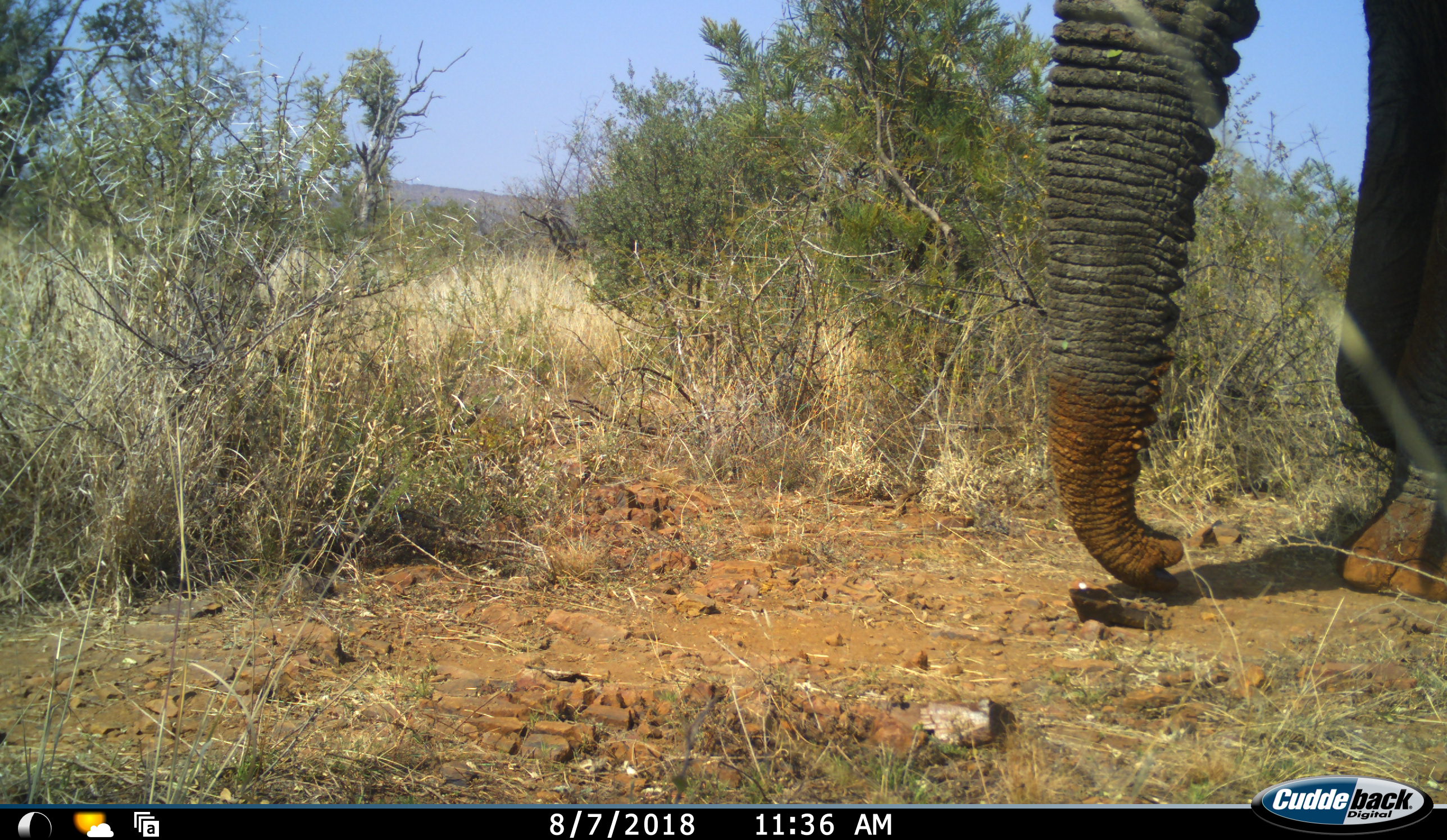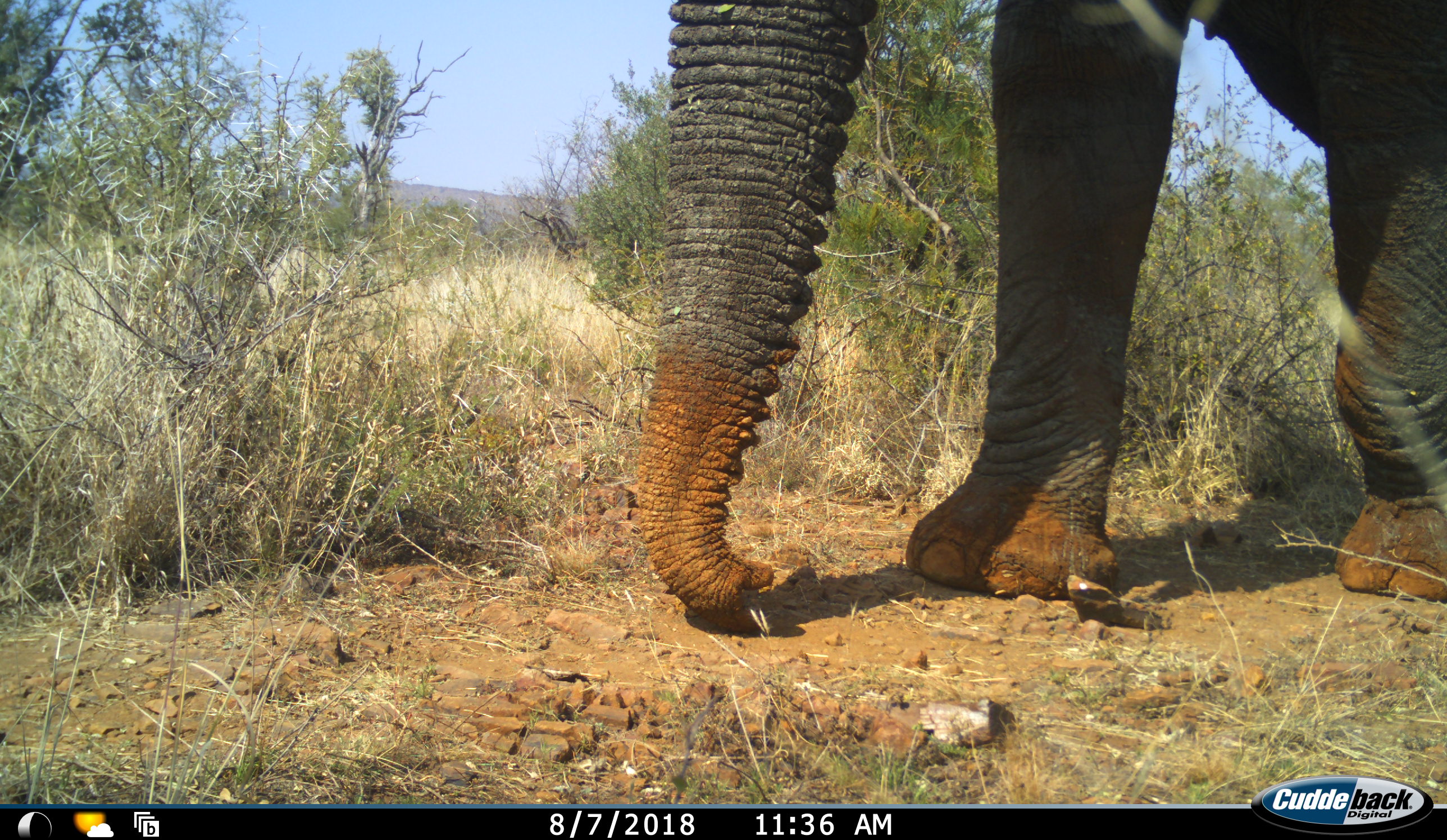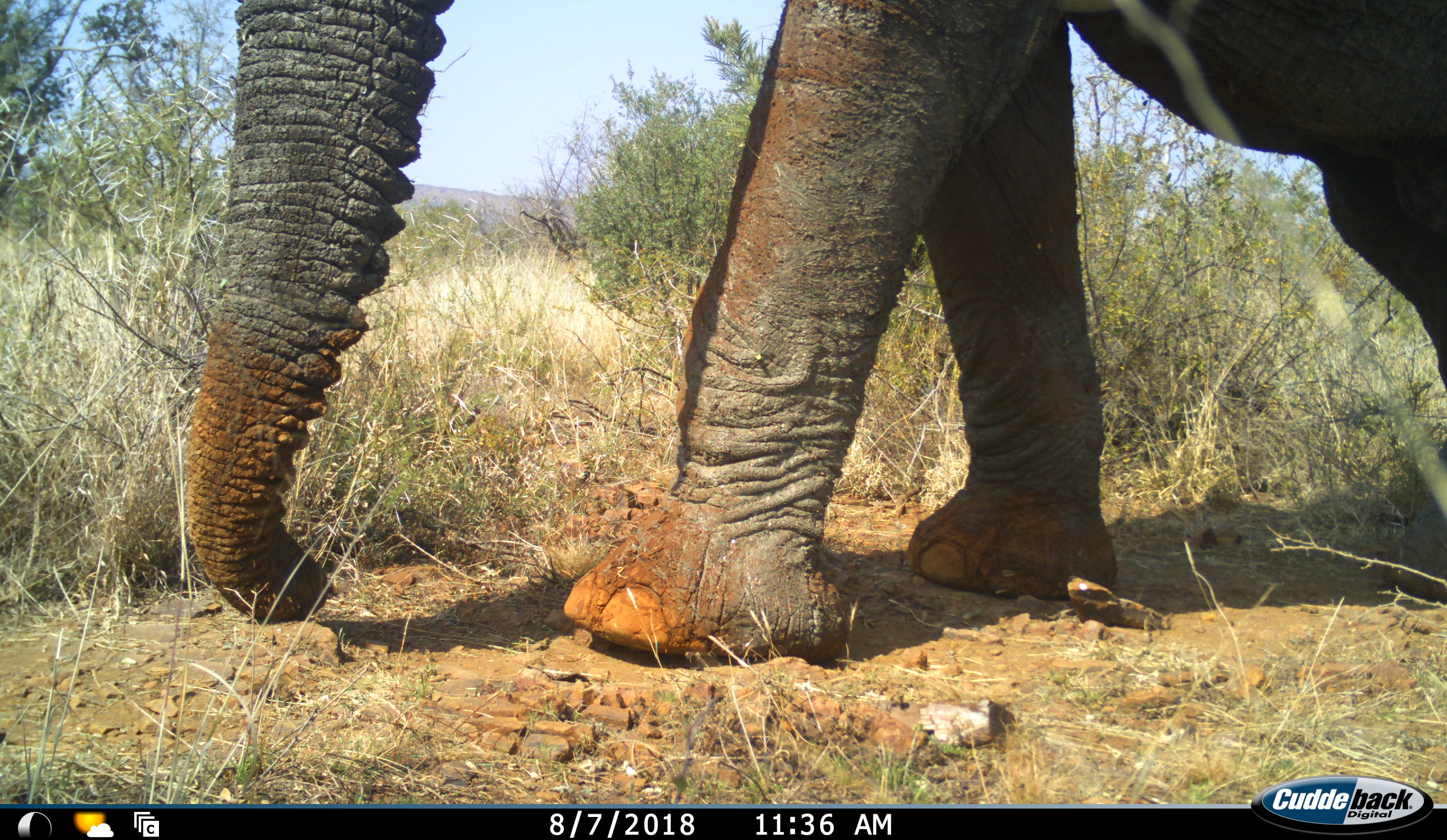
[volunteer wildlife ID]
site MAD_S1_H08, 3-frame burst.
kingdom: Animalia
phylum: Chordata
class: Mammalia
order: Proboscidea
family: Elephantidae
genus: Loxodonta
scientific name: Loxodonta africana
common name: african bush elephant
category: elephant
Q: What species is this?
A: Elephant (african bush elephant) (Loxodonta africana).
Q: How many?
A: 1.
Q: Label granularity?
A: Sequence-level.